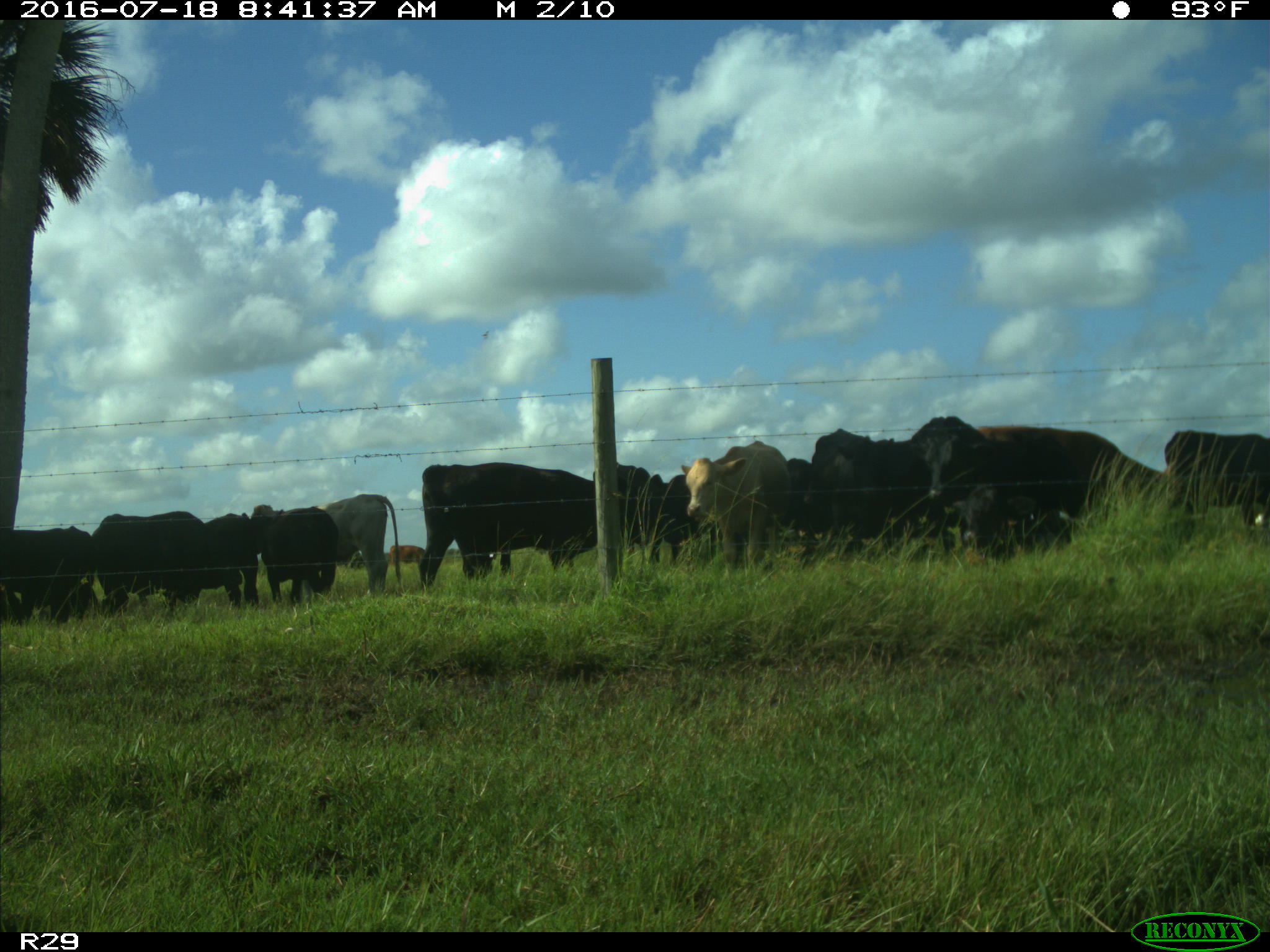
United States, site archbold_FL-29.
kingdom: Animalia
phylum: Chordata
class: Mammalia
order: Artiodactyla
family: Bovidae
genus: Bos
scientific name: Bos taurus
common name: domestic cow